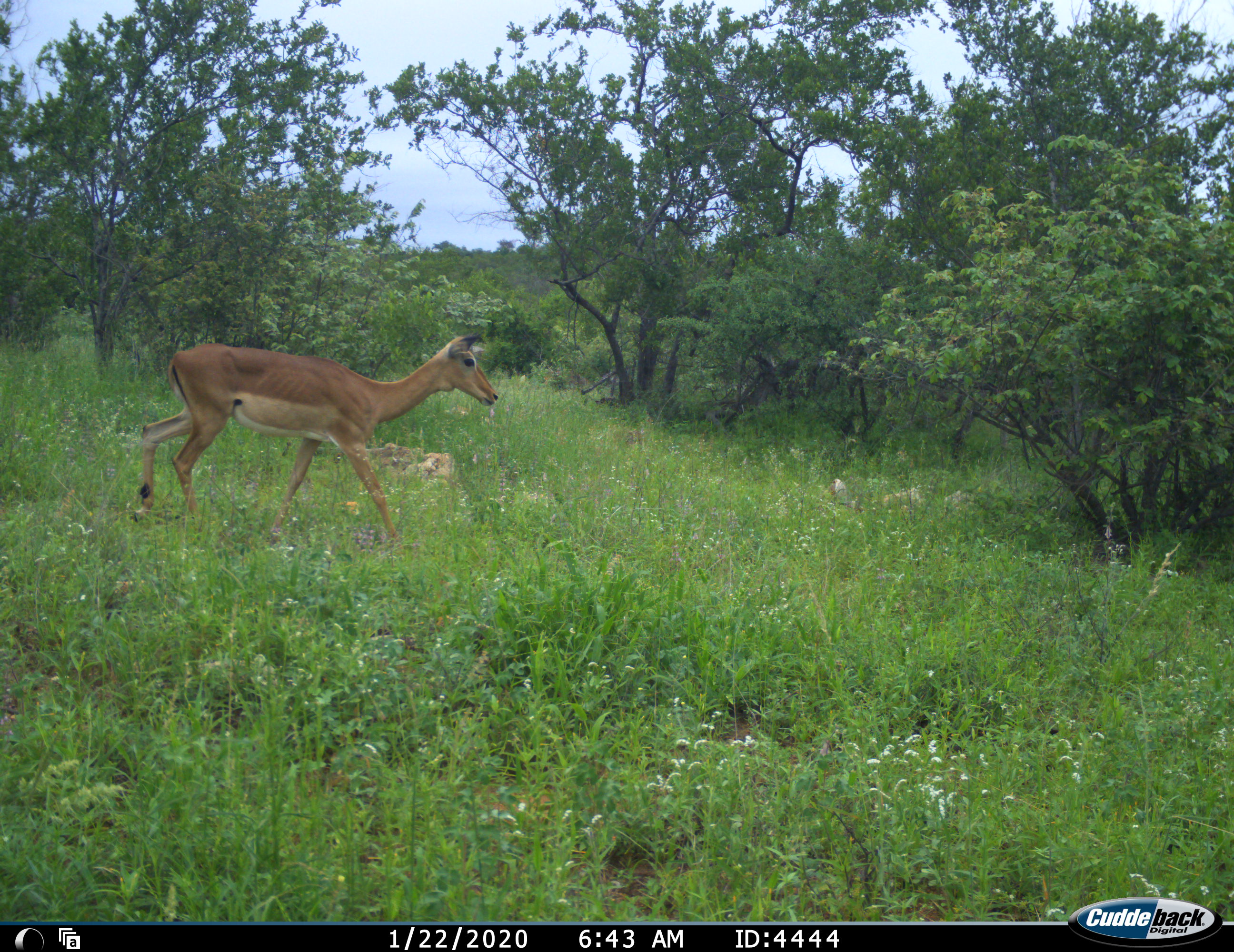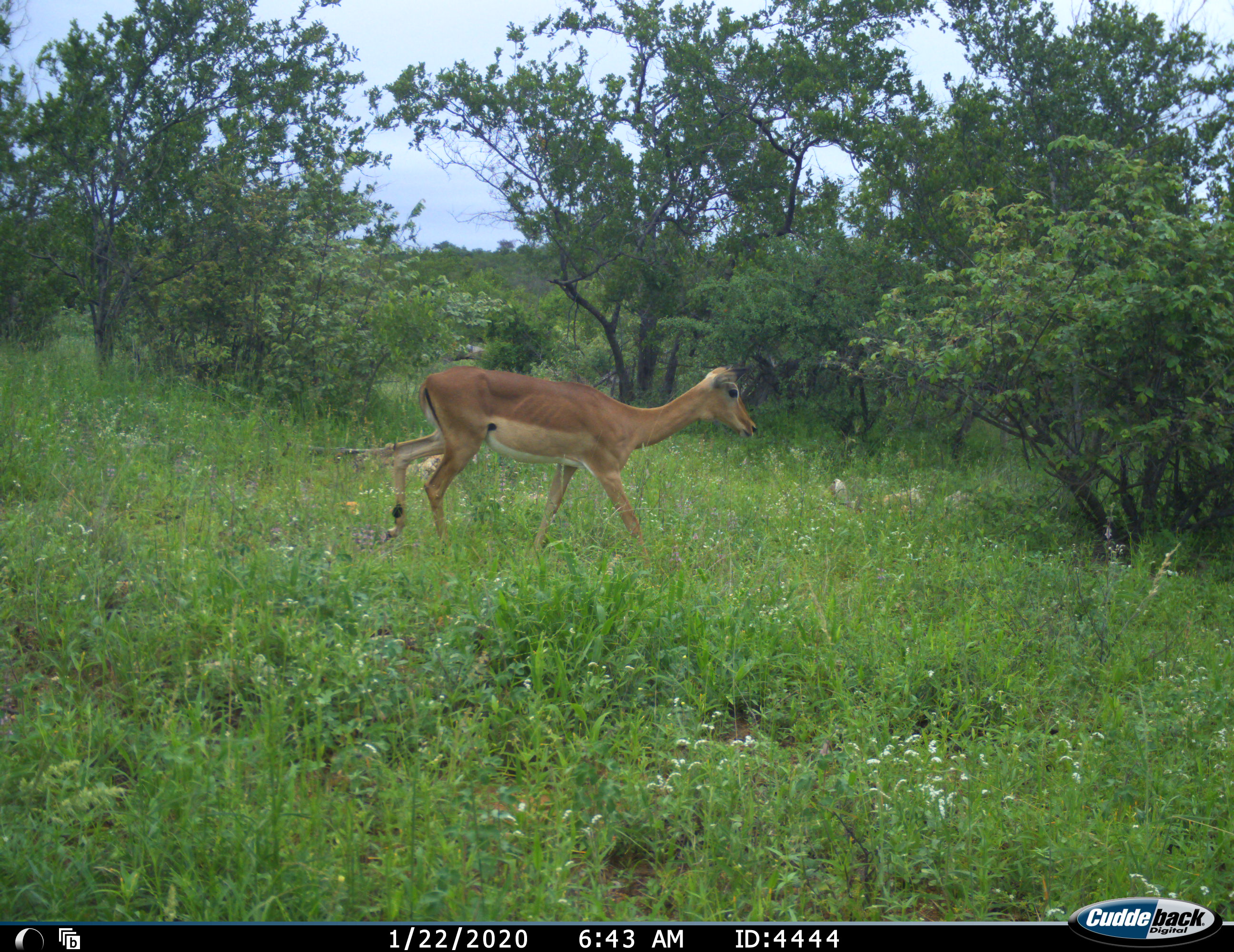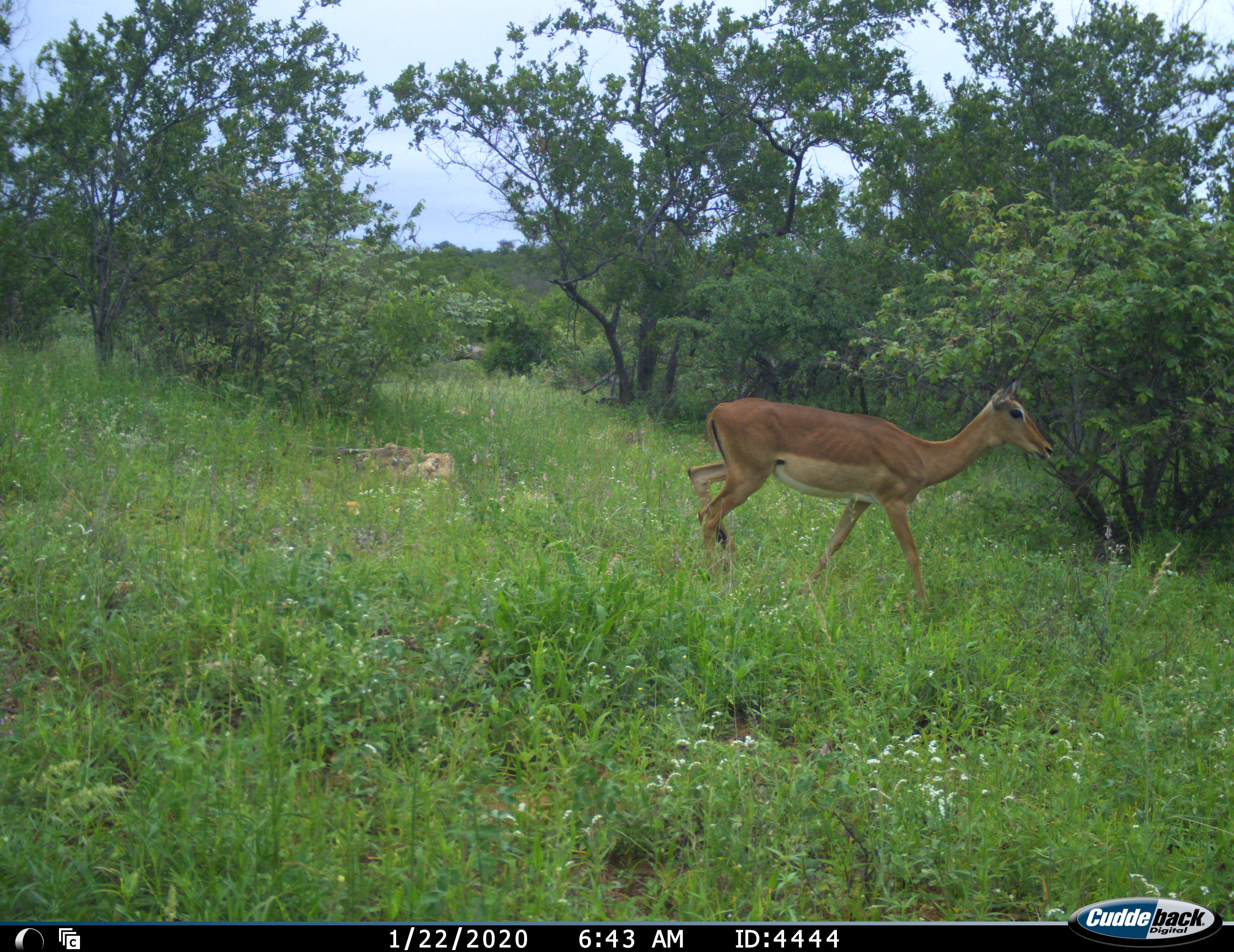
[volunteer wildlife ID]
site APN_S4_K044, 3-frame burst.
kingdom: Animalia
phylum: Chordata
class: Mammalia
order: Artiodactyla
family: Bovidae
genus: Aepyceros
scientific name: Aepyceros melampus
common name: impala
Impala (Aepyceros melampus), count 1. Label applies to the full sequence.